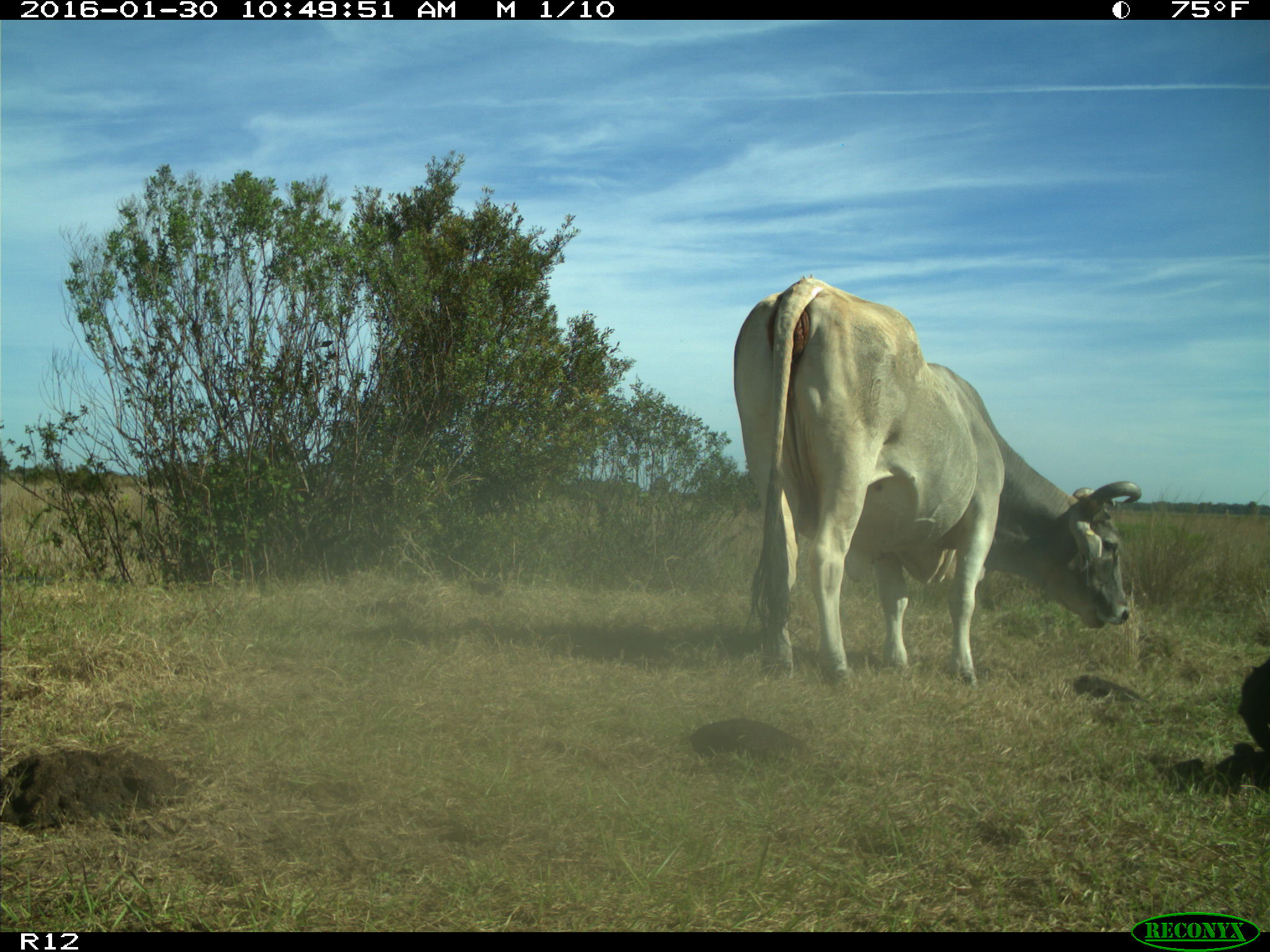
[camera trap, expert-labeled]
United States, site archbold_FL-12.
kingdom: Animalia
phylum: Chordata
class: Mammalia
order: Artiodactyla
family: Bovidae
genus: Bos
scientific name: Bos taurus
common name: domestic cow